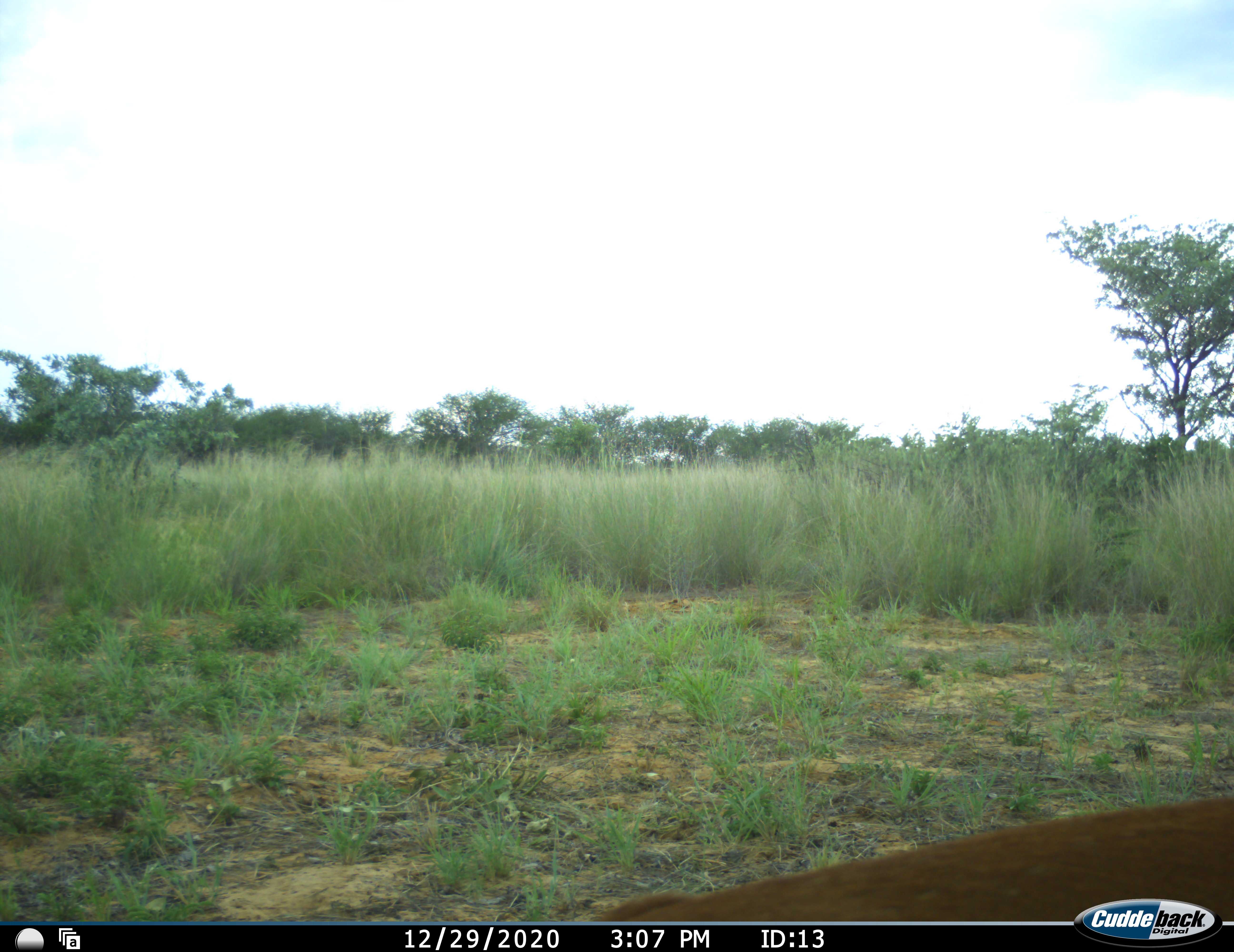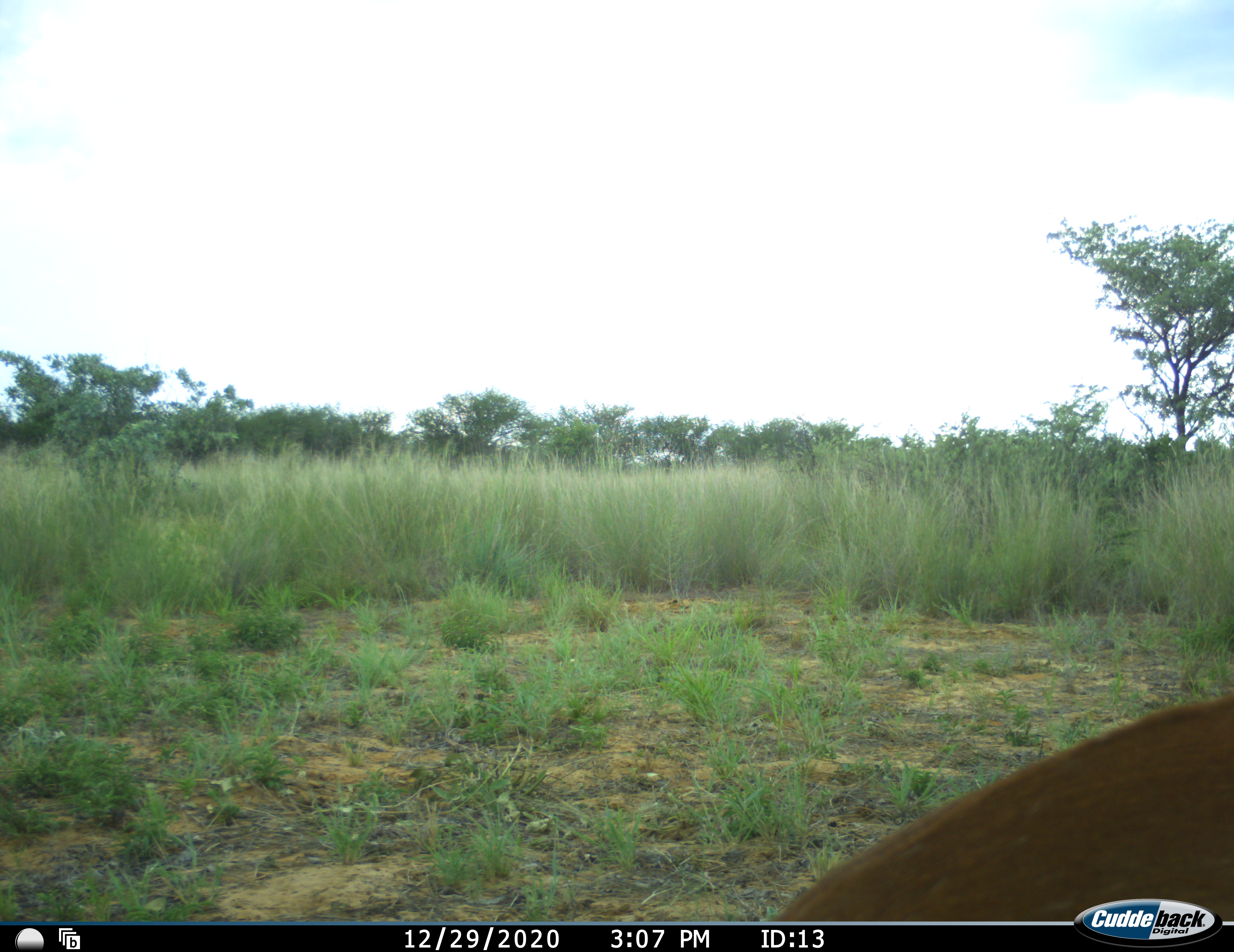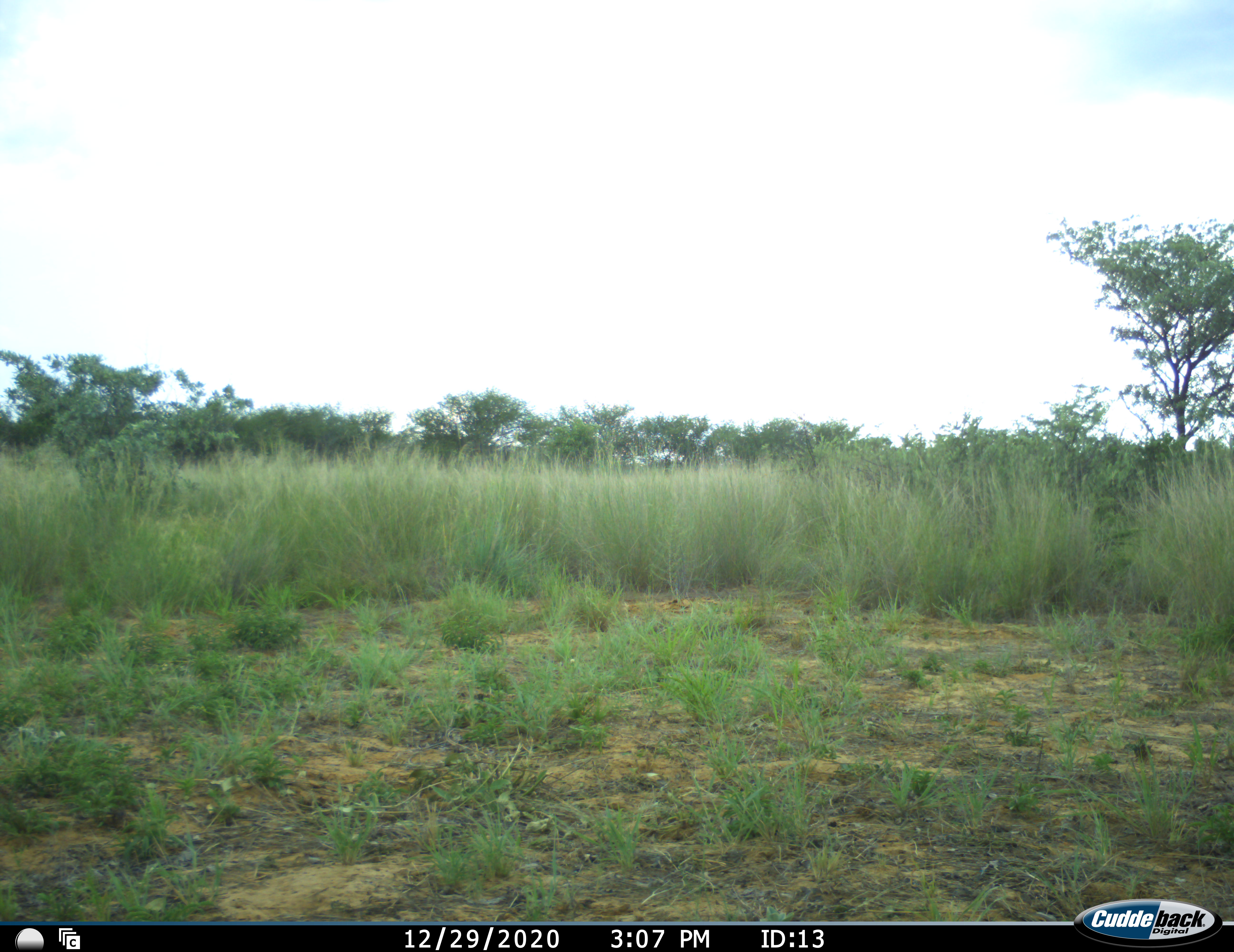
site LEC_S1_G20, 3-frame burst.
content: unidentified animal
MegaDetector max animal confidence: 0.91